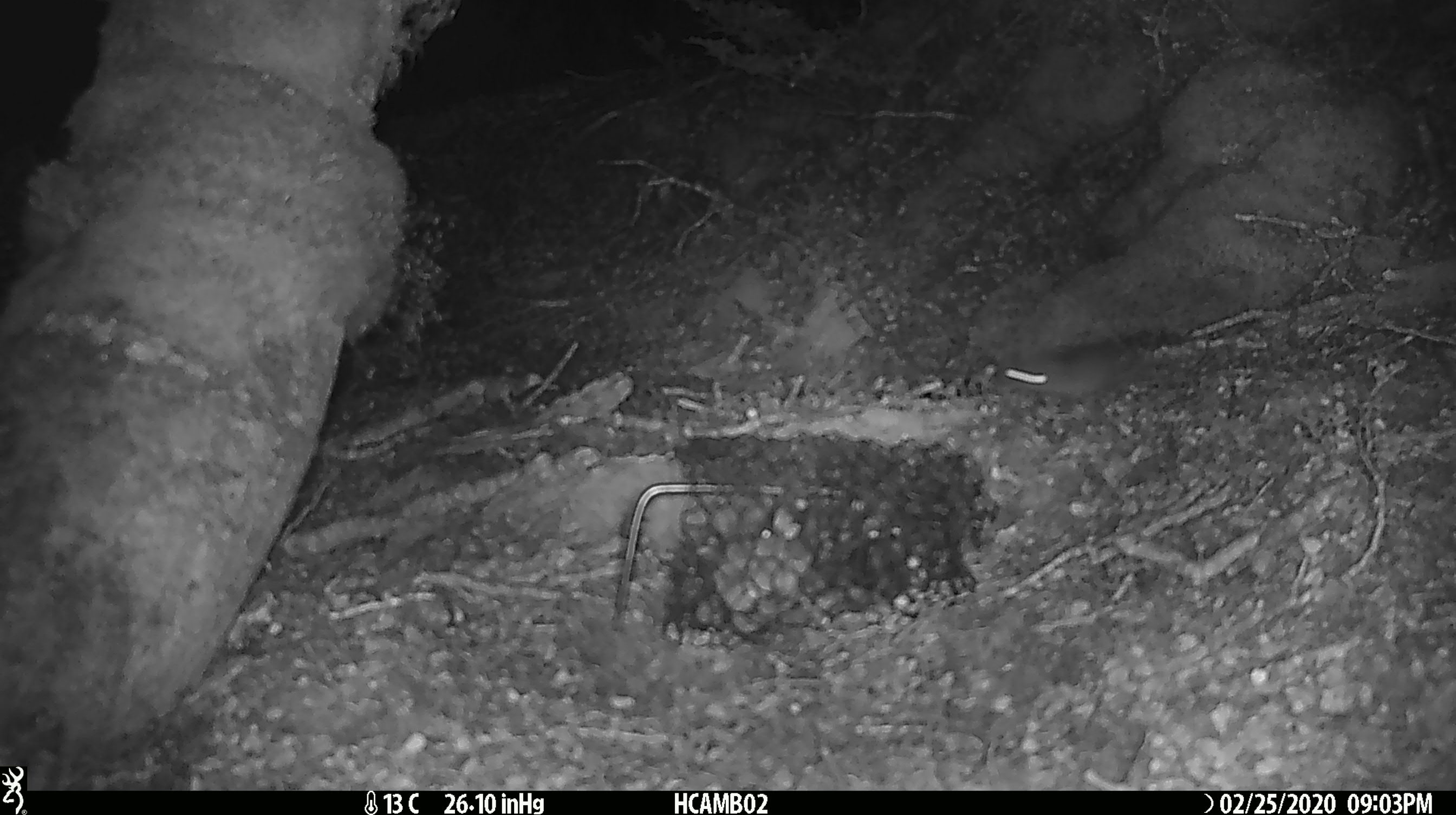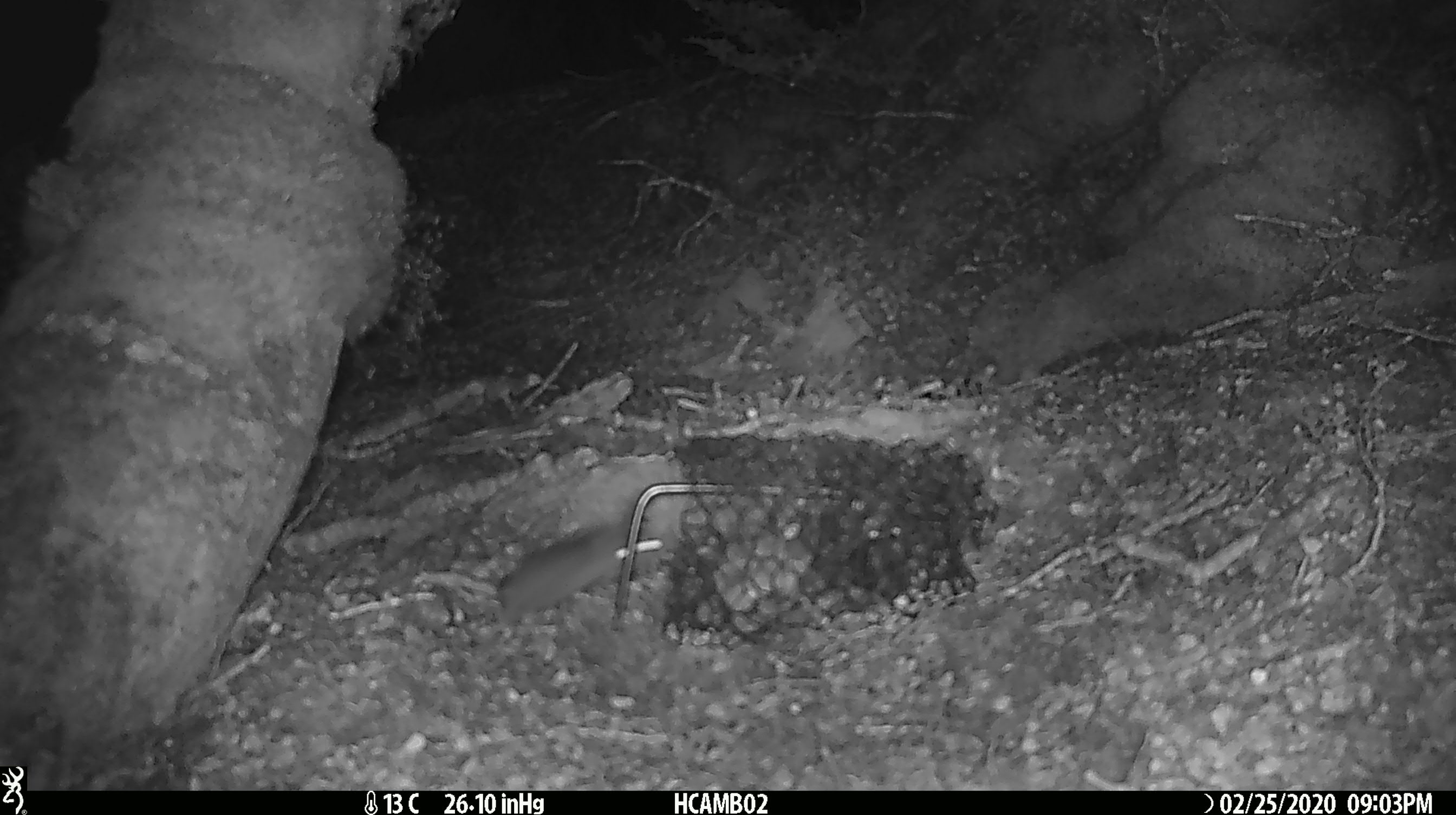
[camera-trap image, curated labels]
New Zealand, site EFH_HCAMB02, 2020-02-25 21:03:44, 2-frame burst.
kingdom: Animalia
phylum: Chordata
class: Mammalia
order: Rodentia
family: Muridae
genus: Mus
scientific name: Mus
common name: mouse